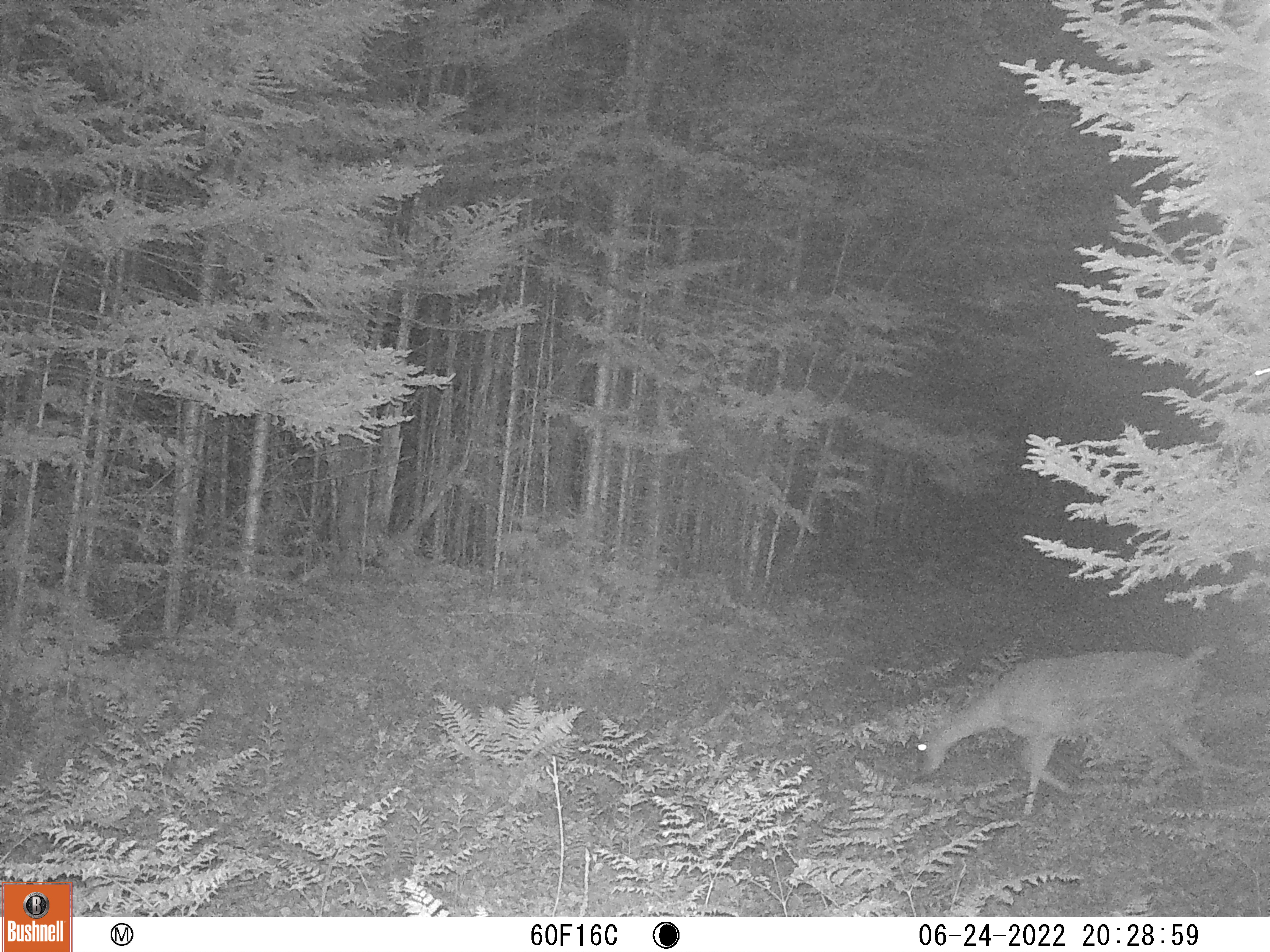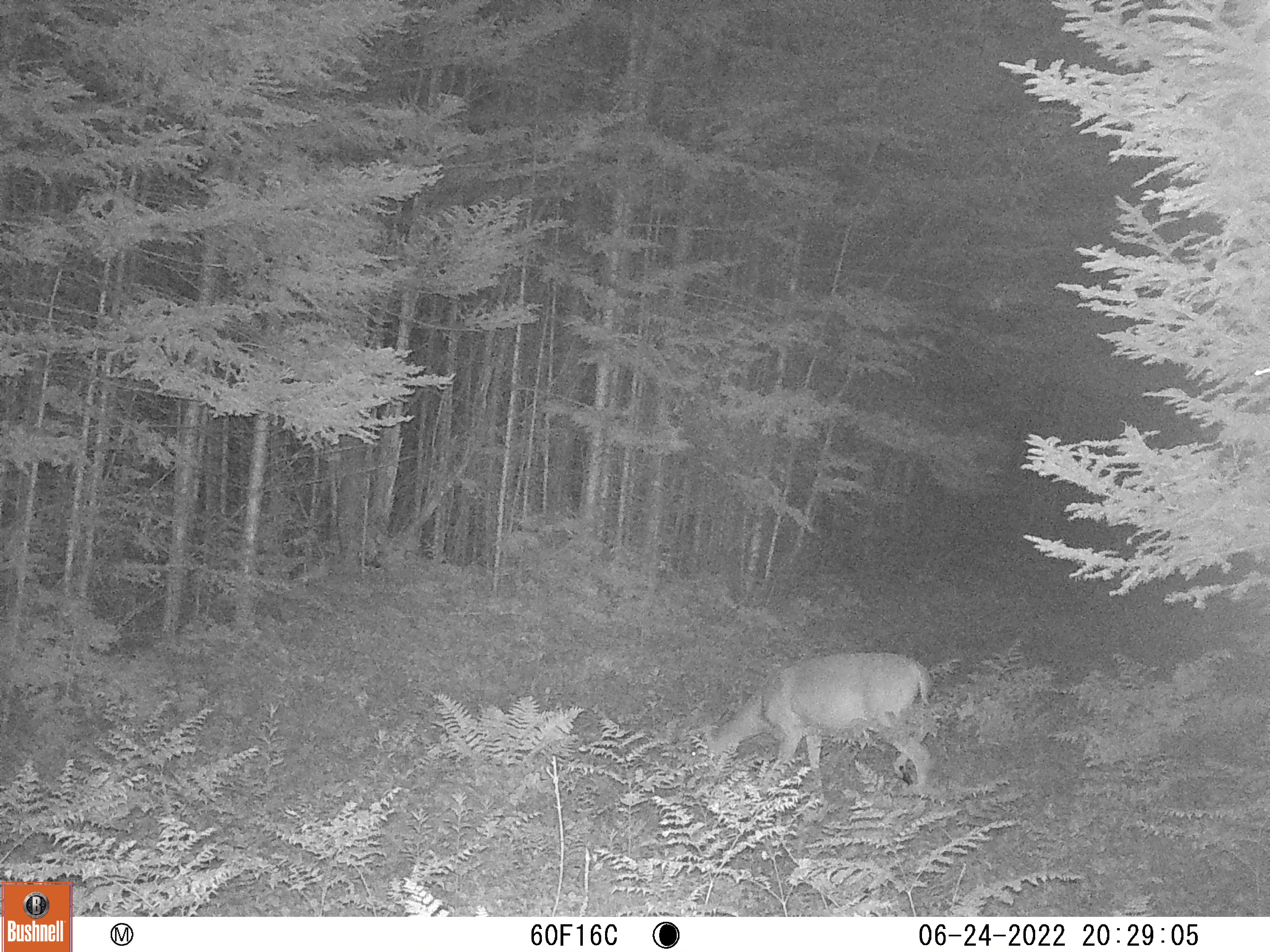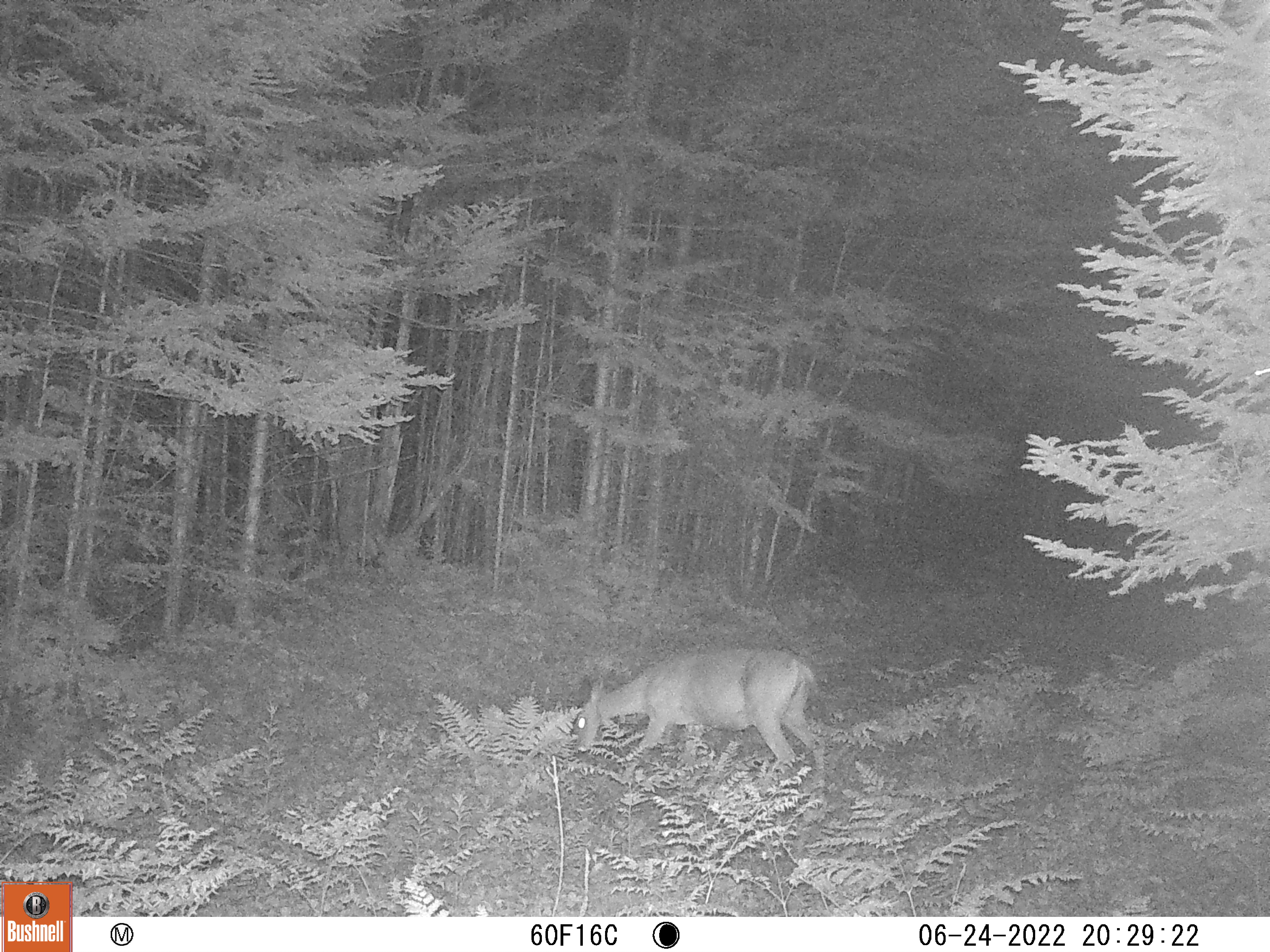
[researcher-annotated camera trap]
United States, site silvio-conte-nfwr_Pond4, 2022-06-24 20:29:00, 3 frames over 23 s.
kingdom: Animalia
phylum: Chordata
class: Mammalia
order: Artiodactyla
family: Cervidae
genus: Odocoileus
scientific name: Odocoileus virginianus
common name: white-tailed deer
White-tailed deer (Odocoileus virginianus).